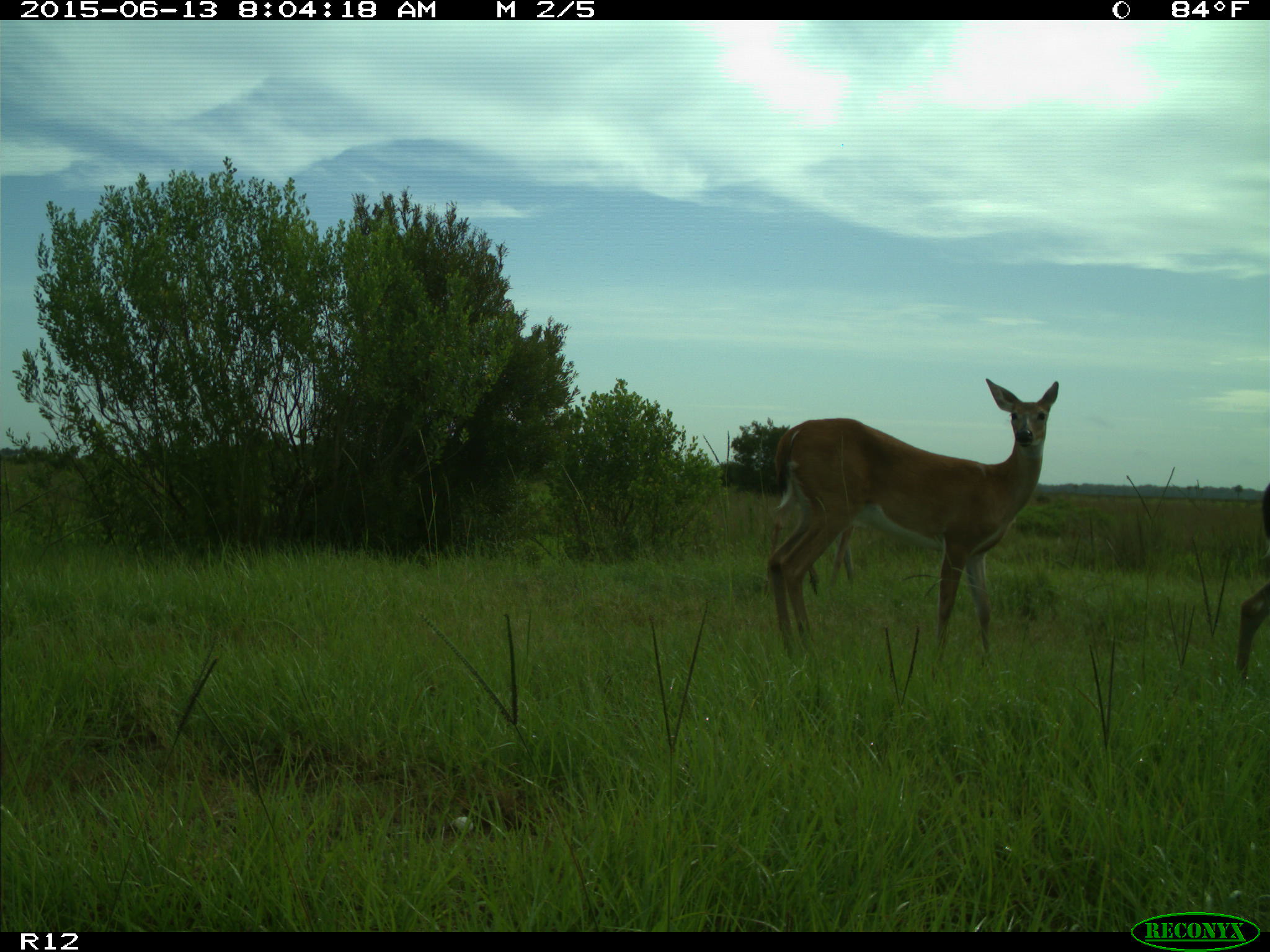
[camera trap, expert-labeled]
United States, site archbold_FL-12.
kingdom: Animalia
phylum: Chordata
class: Mammalia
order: Artiodactyla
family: Cervidae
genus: Odocoileus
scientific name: Odocoileus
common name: deer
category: unidentified deer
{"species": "unidentified deer (deer) (Odocoileus)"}